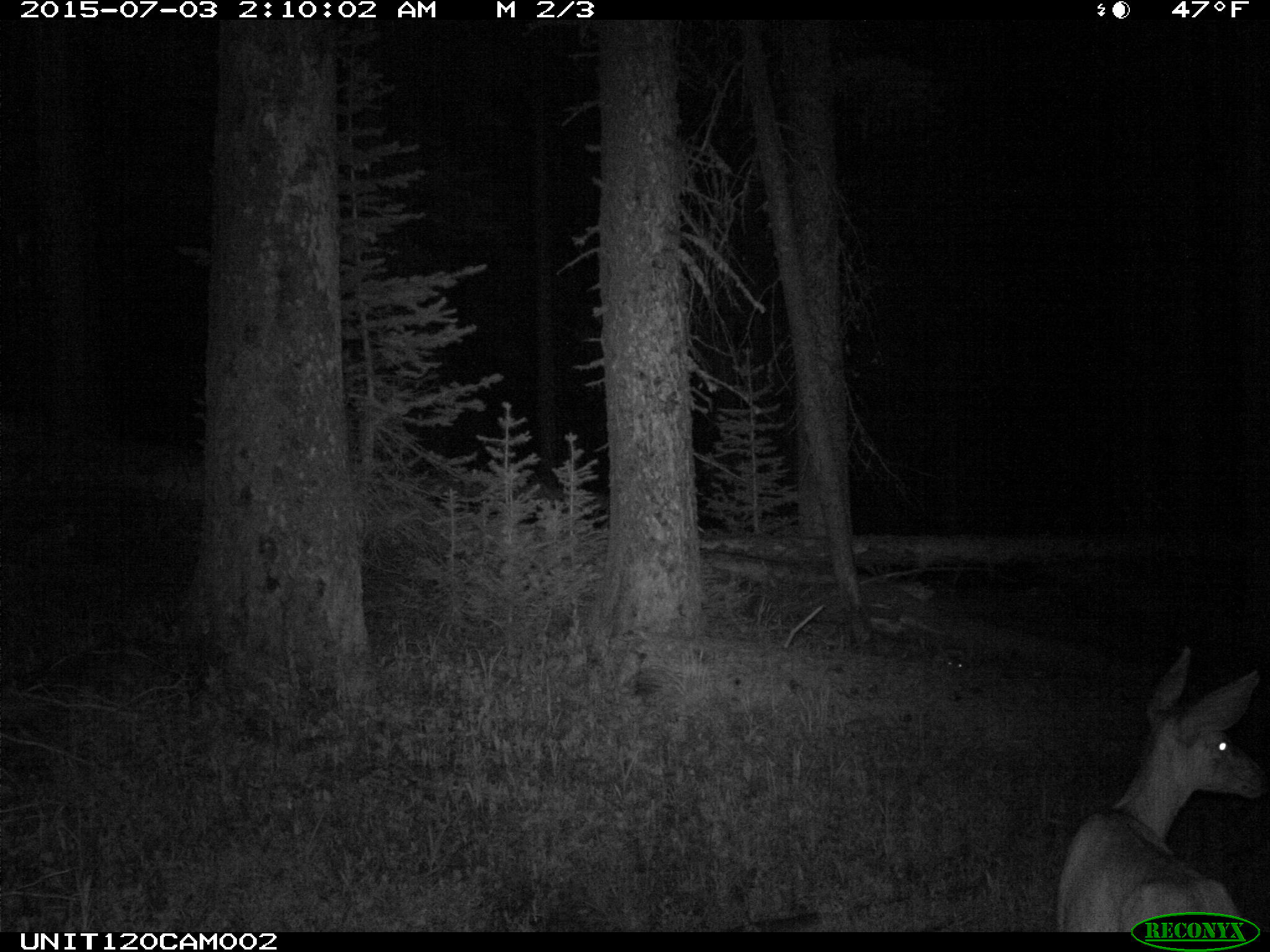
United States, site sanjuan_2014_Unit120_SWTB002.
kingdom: Animalia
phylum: Chordata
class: Mammalia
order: Artiodactyla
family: Cervidae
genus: Odocoileus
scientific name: Odocoileus hemionus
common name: mule deer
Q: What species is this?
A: Odocoileus hemionus (mule deer).